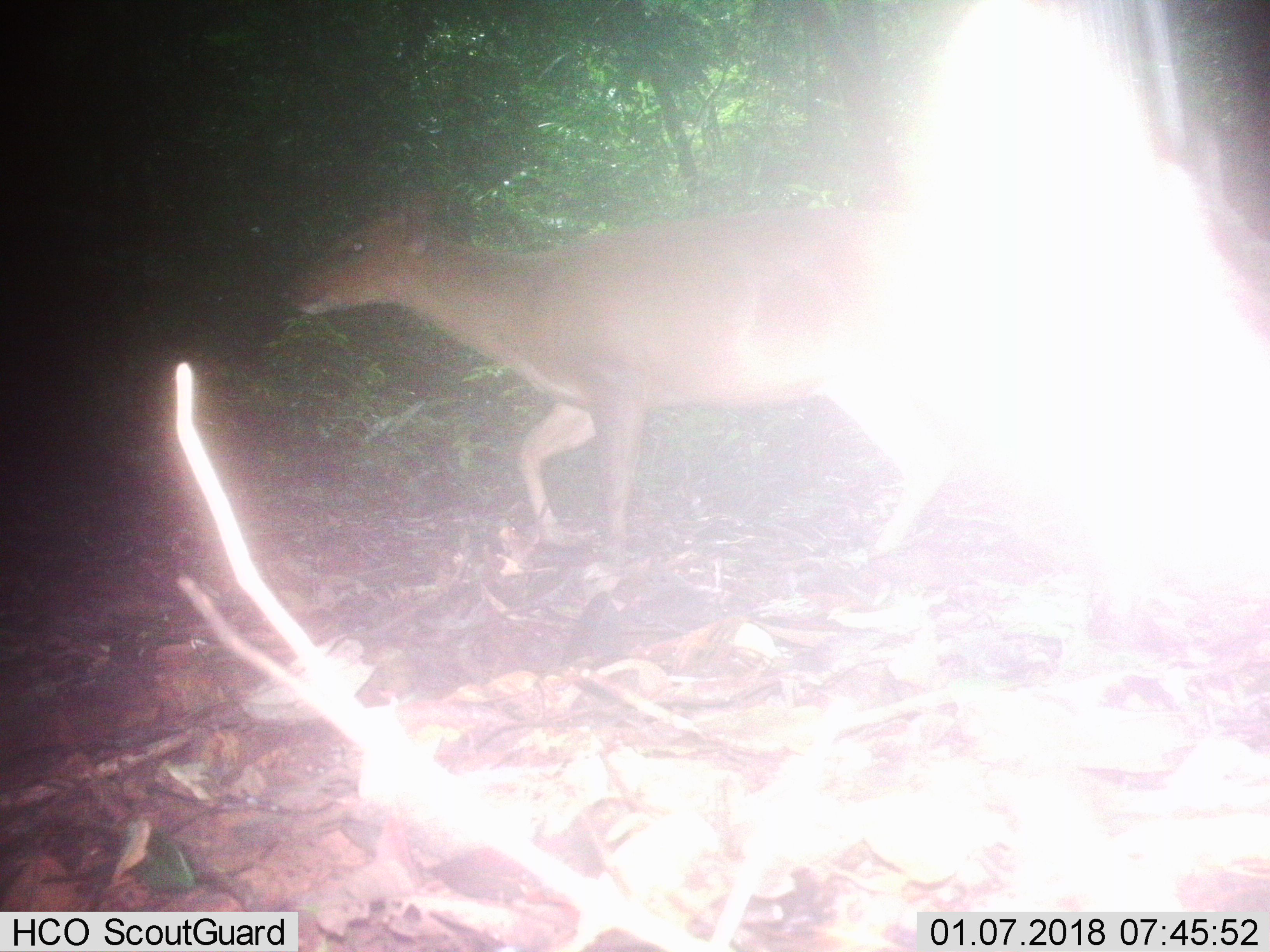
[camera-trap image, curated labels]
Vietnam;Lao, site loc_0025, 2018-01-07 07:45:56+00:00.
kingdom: Animalia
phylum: Chordata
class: Mammalia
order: Artiodactyla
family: Cervidae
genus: Muntiacus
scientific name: Muntiacus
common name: muntjacs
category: unidentified muntjac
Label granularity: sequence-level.